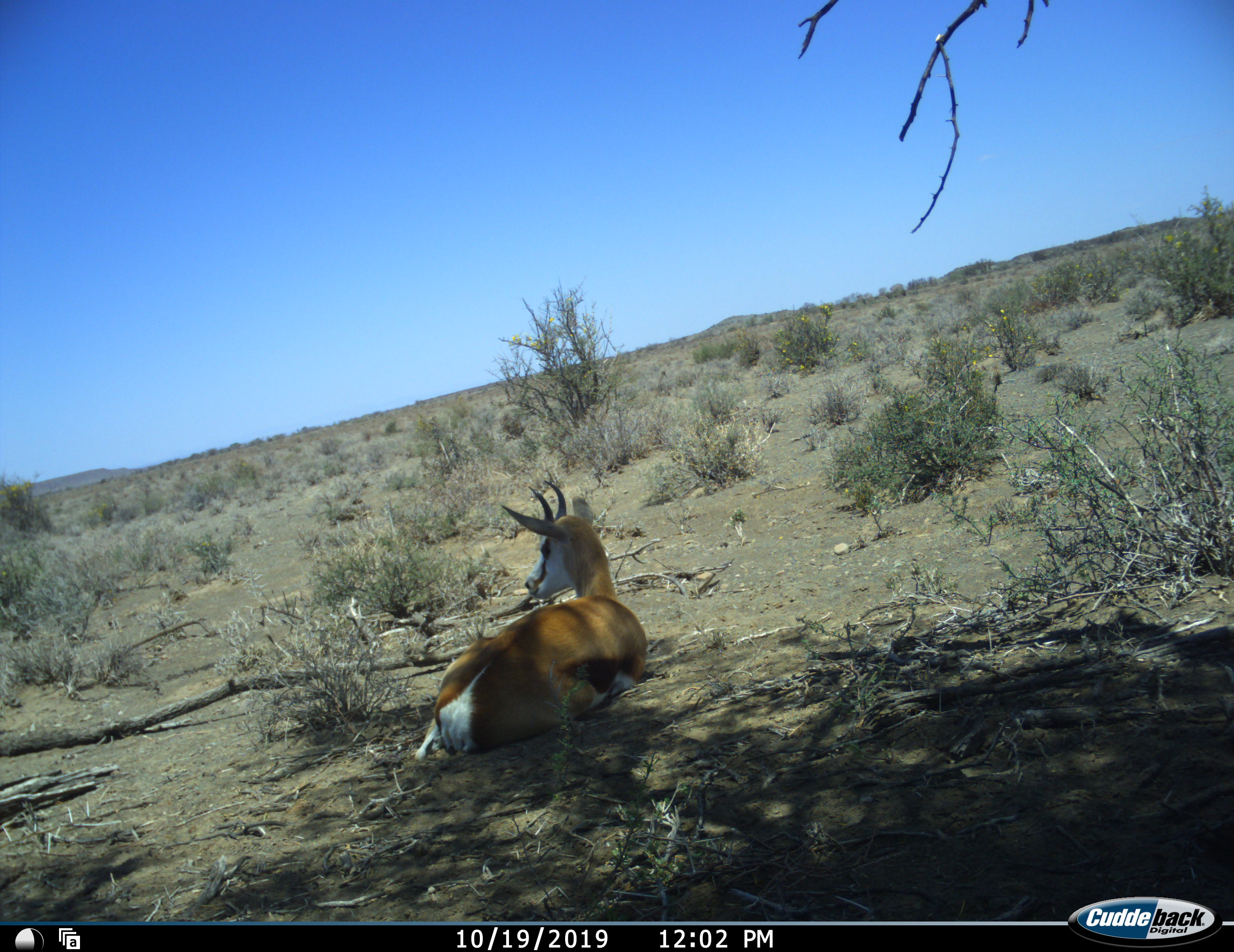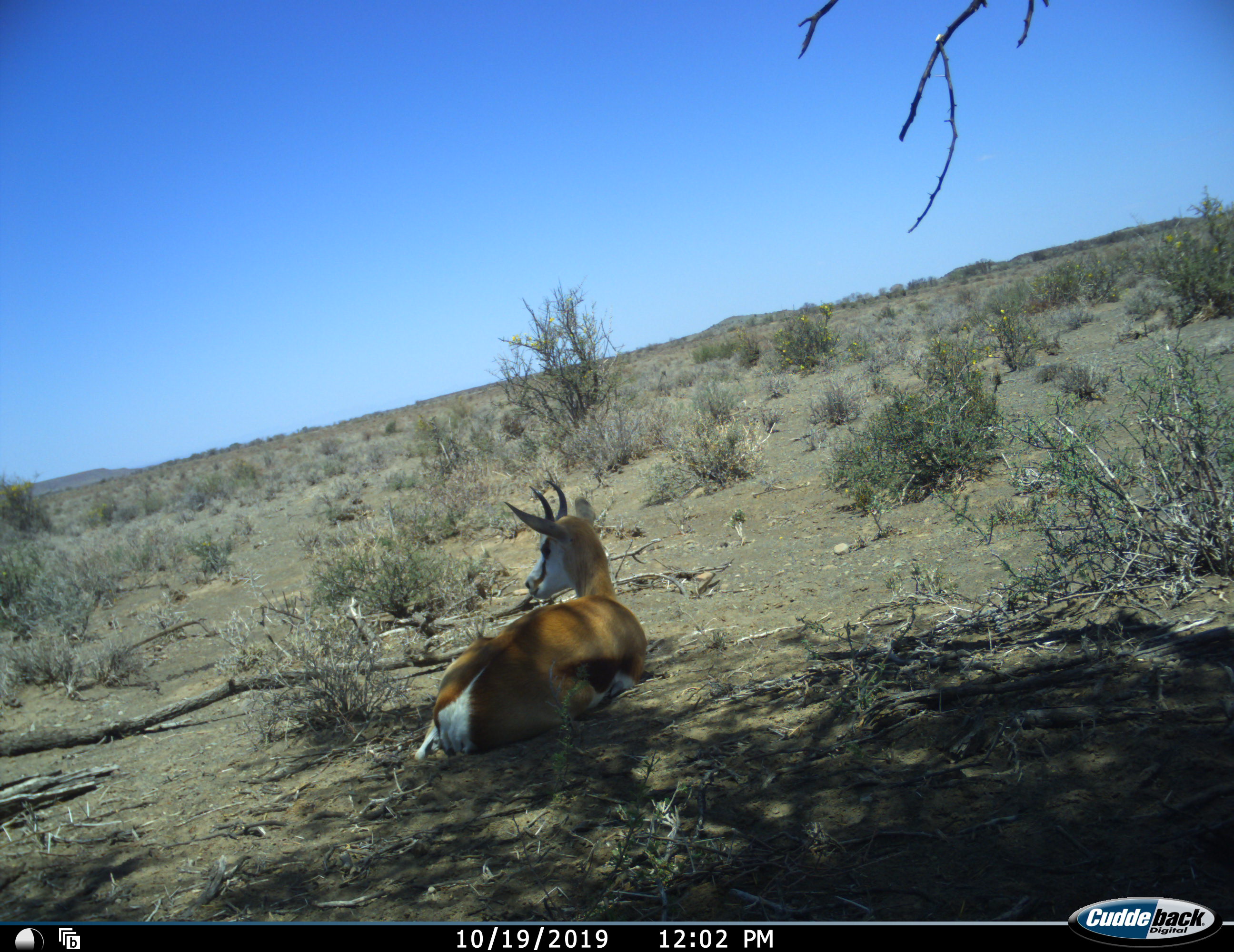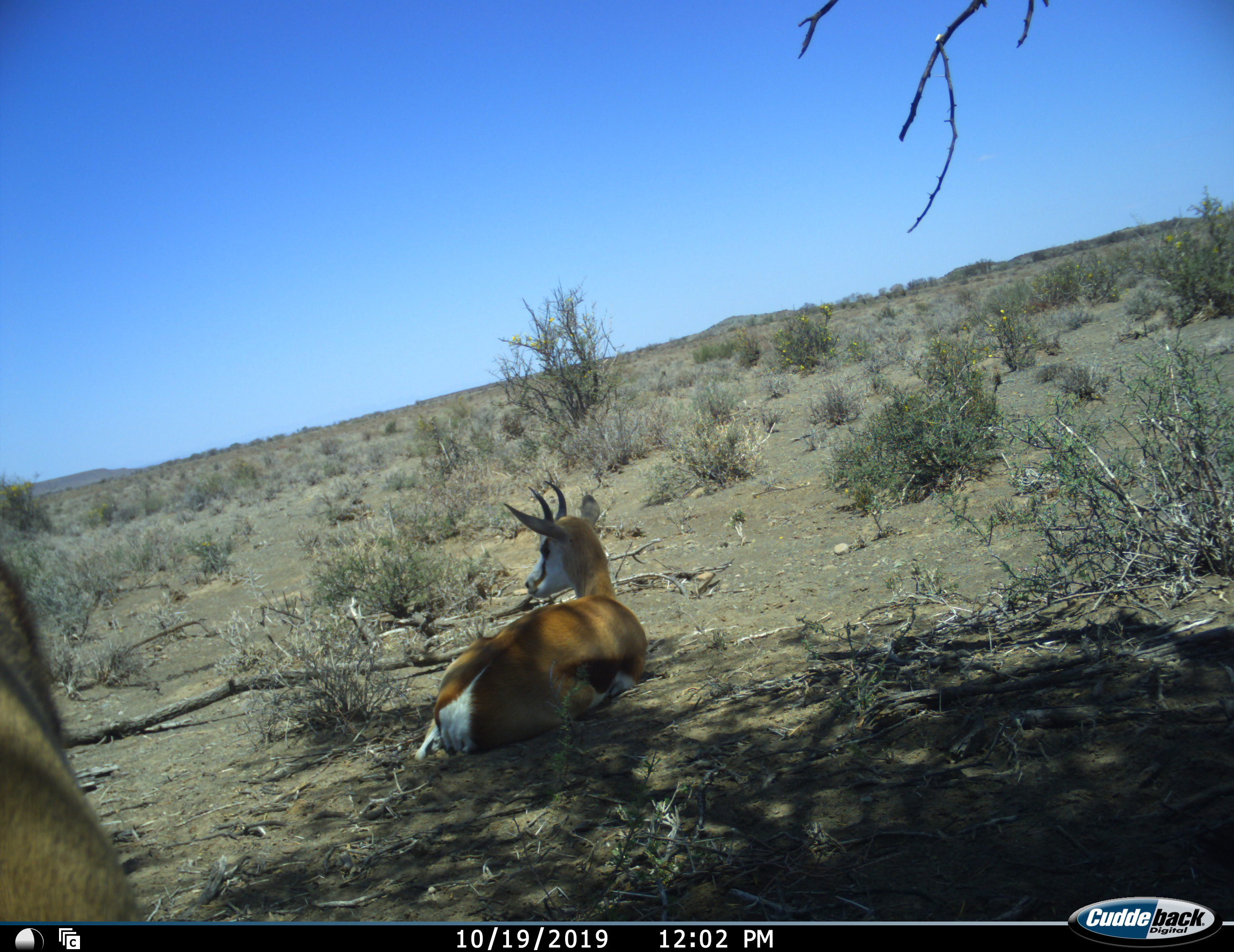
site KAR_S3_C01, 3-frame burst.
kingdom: Animalia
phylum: Chordata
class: Mammalia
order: Artiodactyla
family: Bovidae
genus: Antidorcas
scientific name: Antidorcas marsupialis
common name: springbok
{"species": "springbok (Antidorcas marsupialis)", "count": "2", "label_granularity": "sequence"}